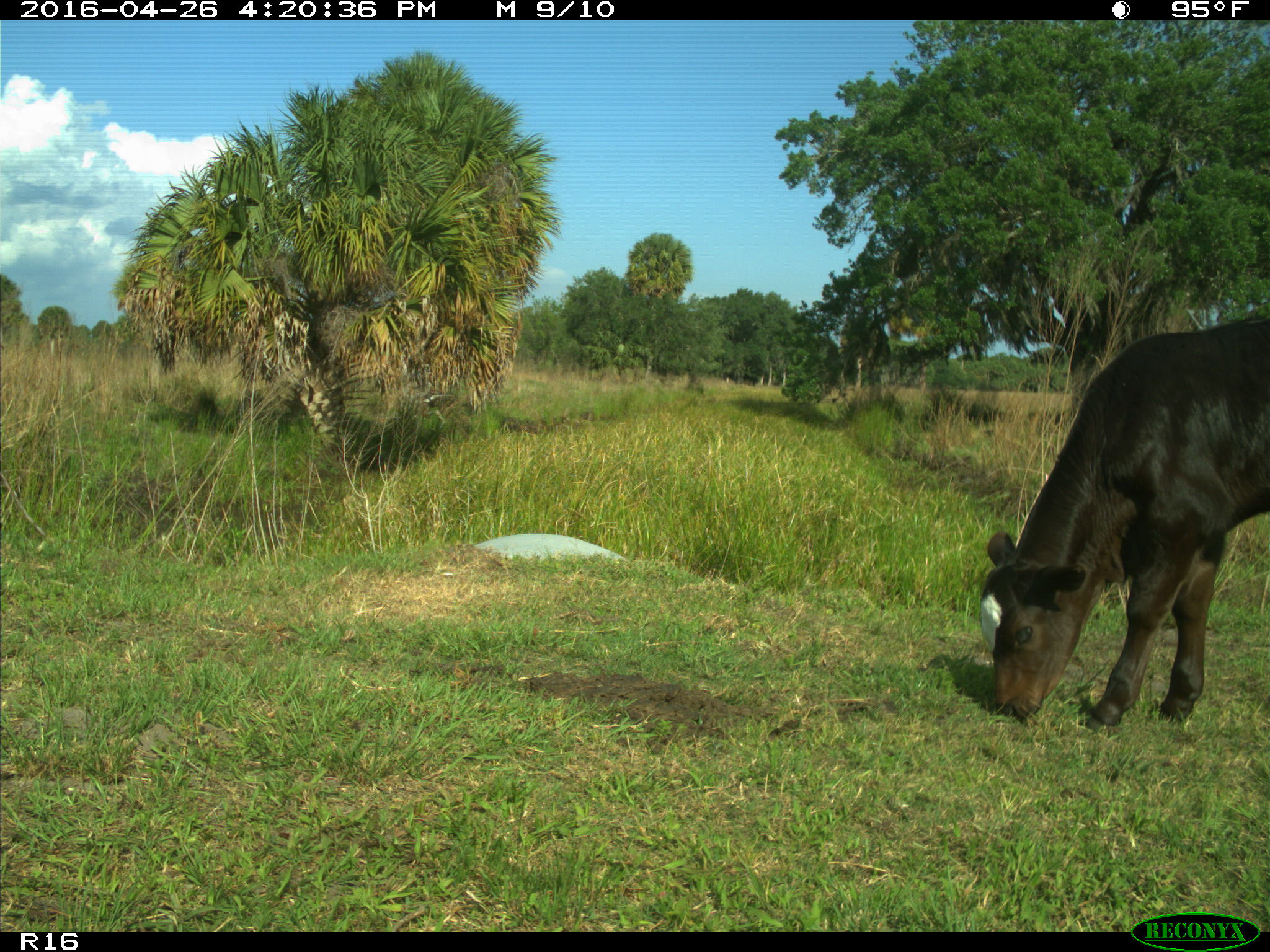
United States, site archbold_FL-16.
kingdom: Animalia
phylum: Chordata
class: Mammalia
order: Artiodactyla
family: Bovidae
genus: Bos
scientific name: Bos taurus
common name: domestic cow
Bos taurus (domestic cow).